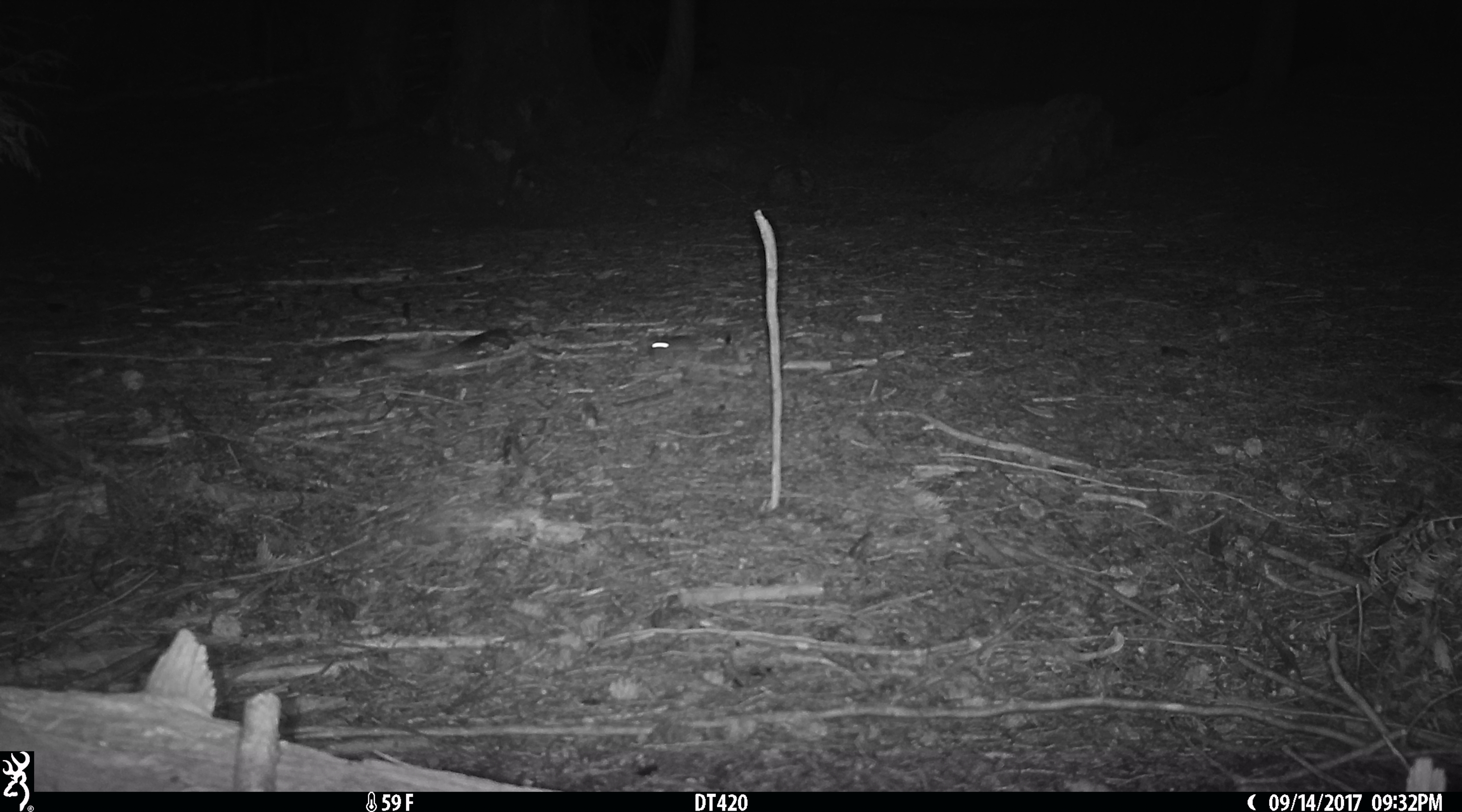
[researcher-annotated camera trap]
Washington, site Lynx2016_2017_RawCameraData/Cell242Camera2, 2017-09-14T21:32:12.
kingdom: Animalia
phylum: Chordata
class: Mammalia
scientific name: Mammalia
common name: small mammal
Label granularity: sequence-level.